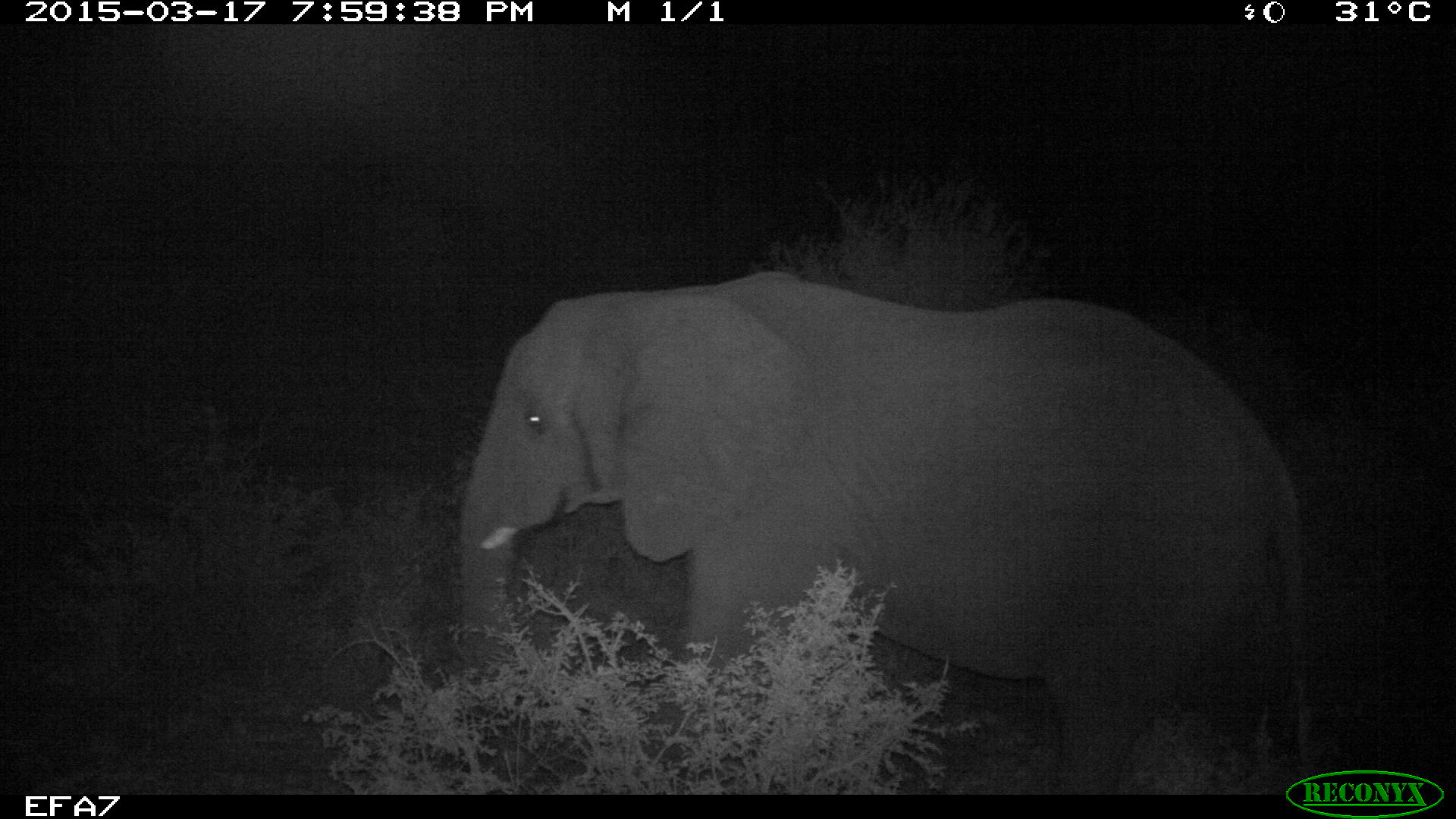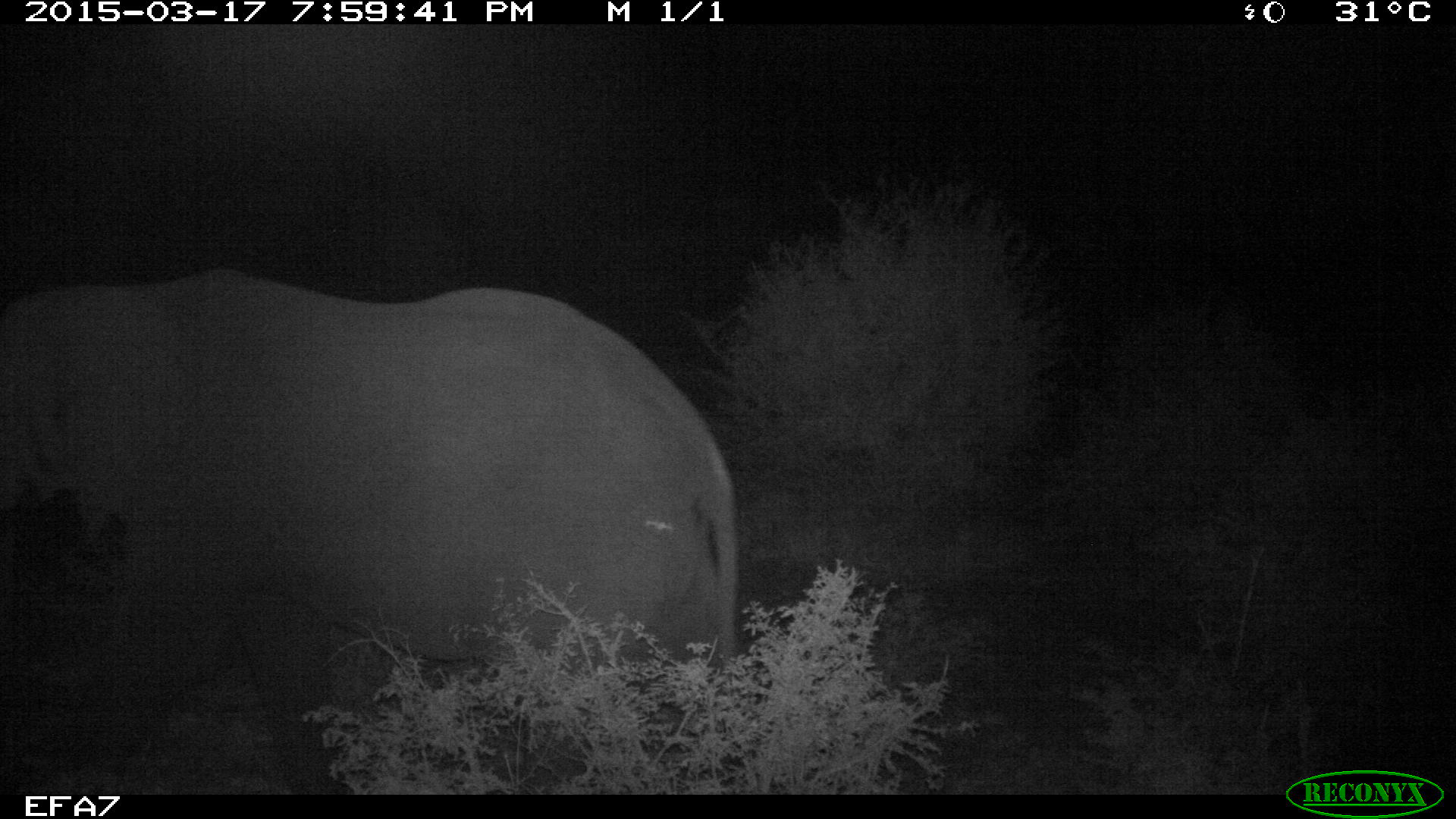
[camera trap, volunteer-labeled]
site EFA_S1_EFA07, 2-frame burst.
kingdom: Animalia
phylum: Chordata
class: Mammalia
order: Proboscidea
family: Elephantidae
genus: Loxodonta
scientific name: Loxodonta africana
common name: african bush elephant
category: elephant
Elephant (african bush elephant) (Loxodonta africana), count 1. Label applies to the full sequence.